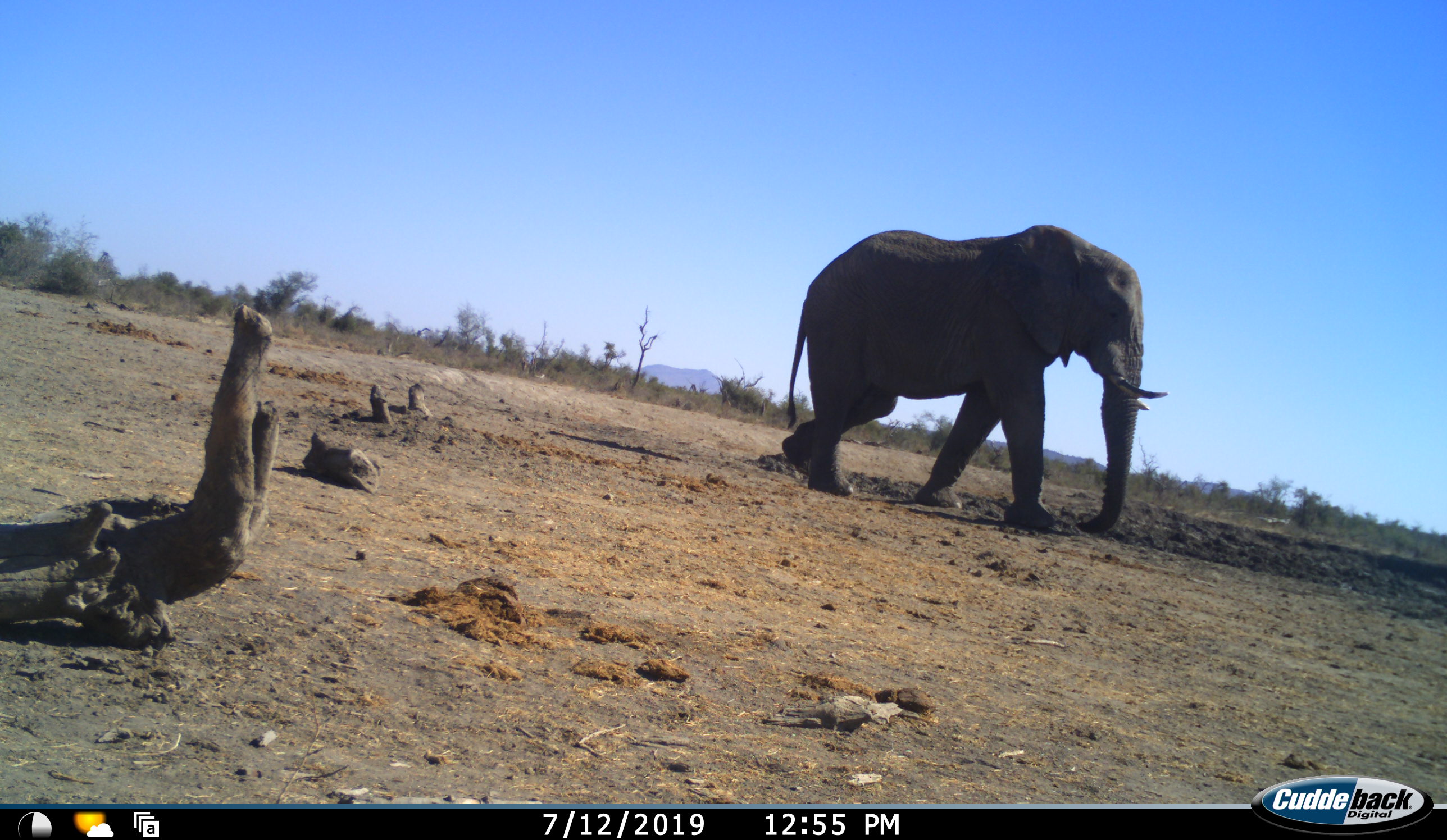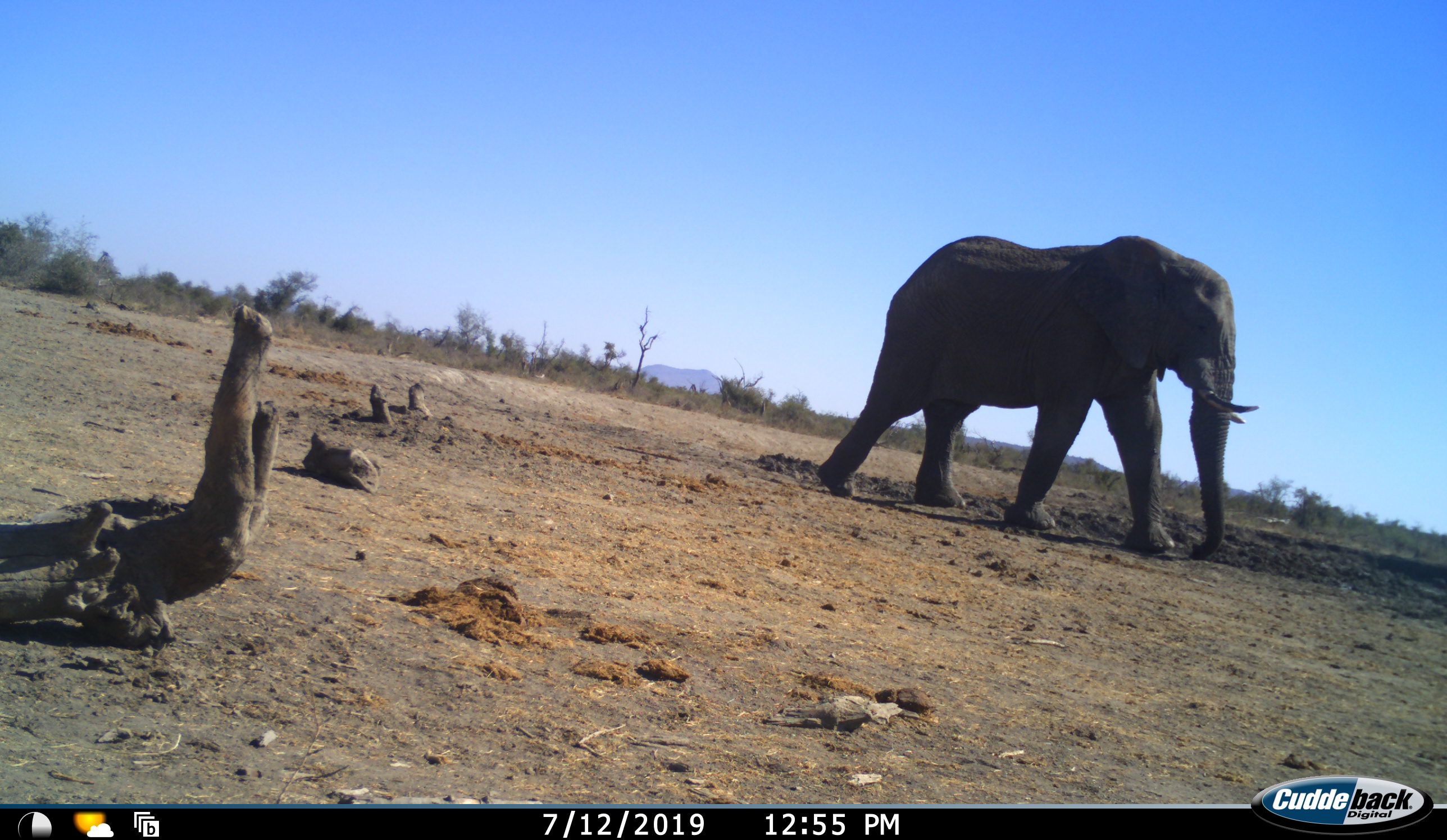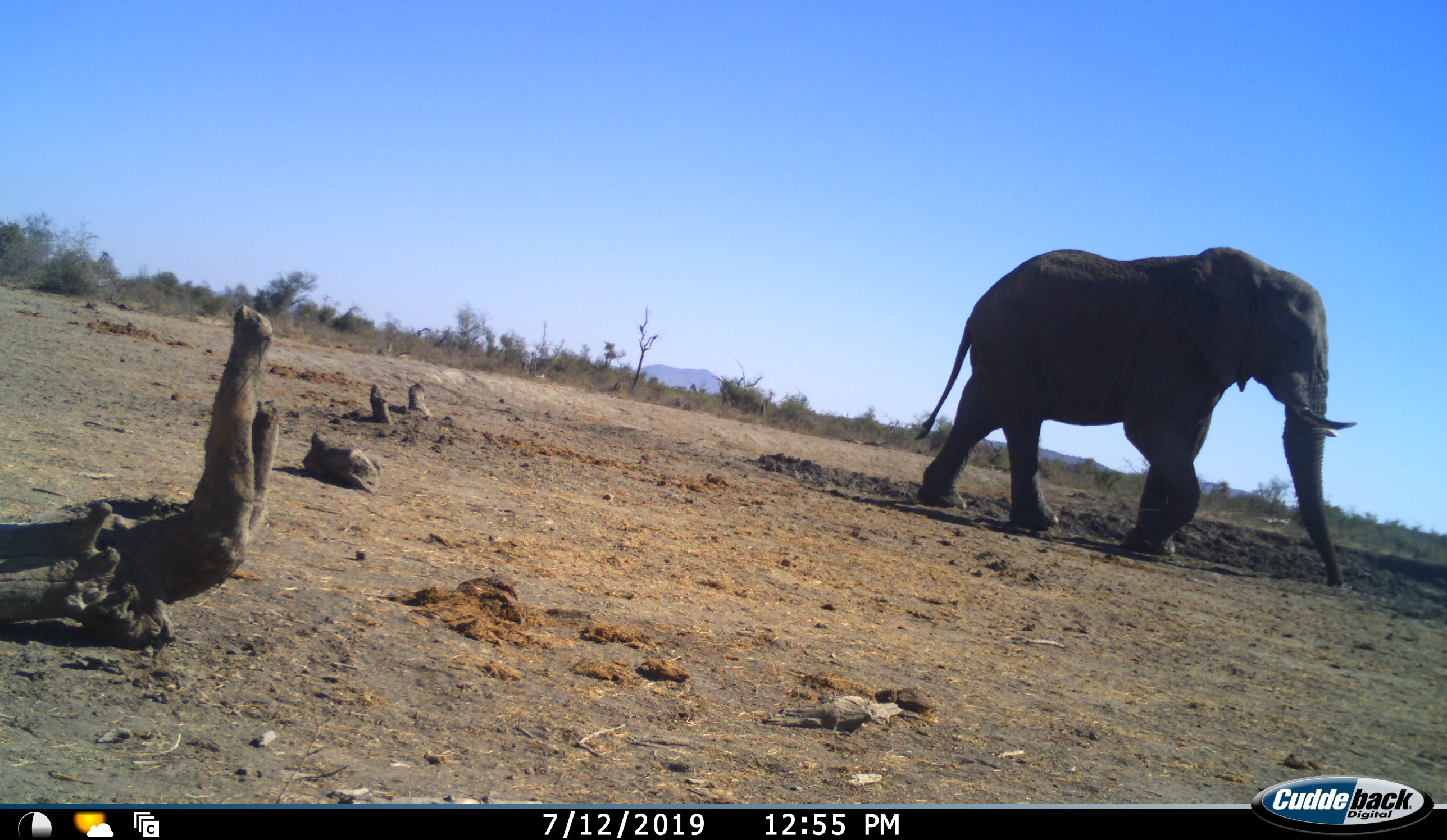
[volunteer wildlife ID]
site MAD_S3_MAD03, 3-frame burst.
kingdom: Animalia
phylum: Chordata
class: Mammalia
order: Proboscidea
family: Elephantidae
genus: Loxodonta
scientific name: Loxodonta africana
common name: african bush elephant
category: elephant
Elephant (african bush elephant) (Loxodonta africana), count 1. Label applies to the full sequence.